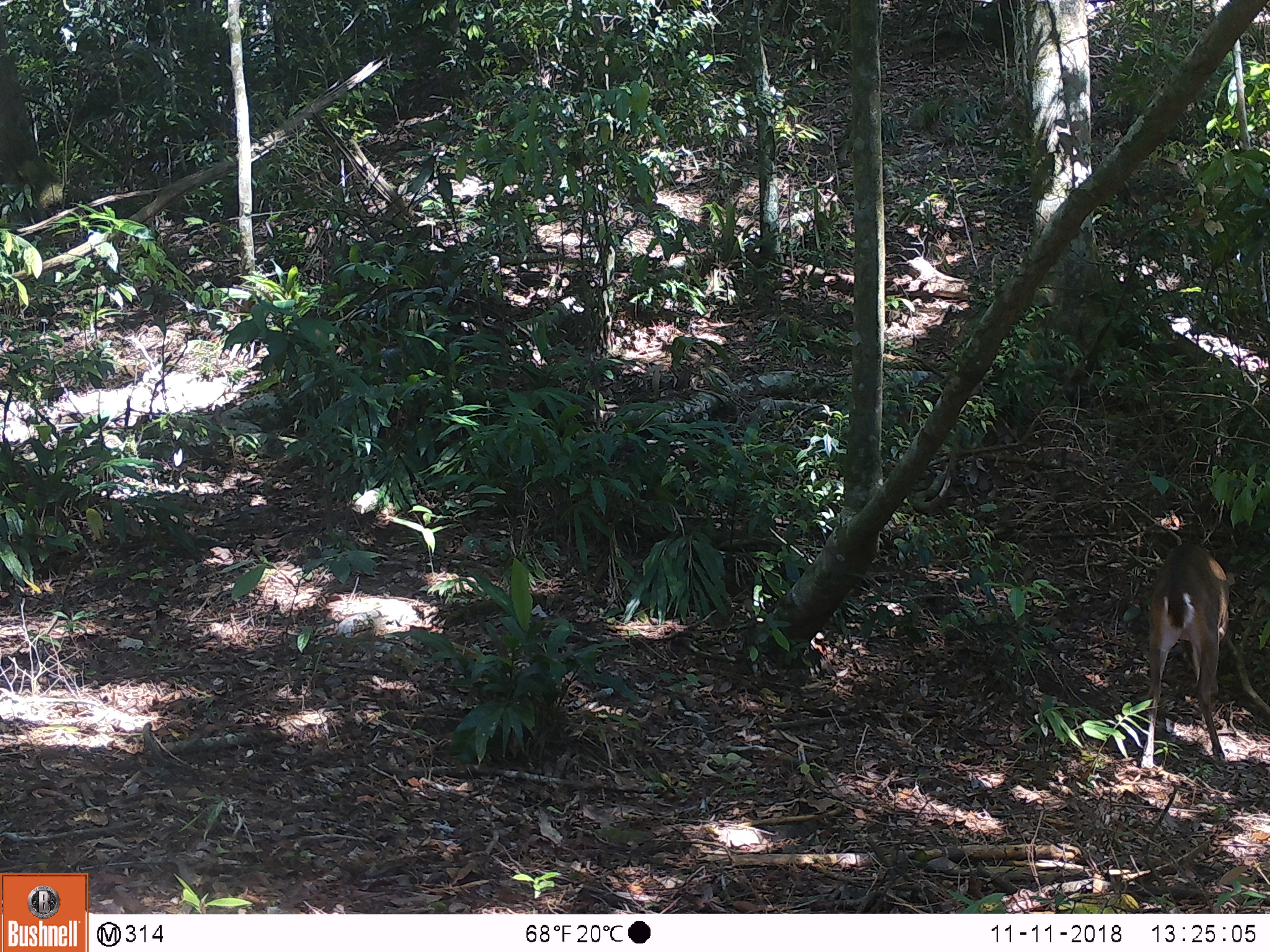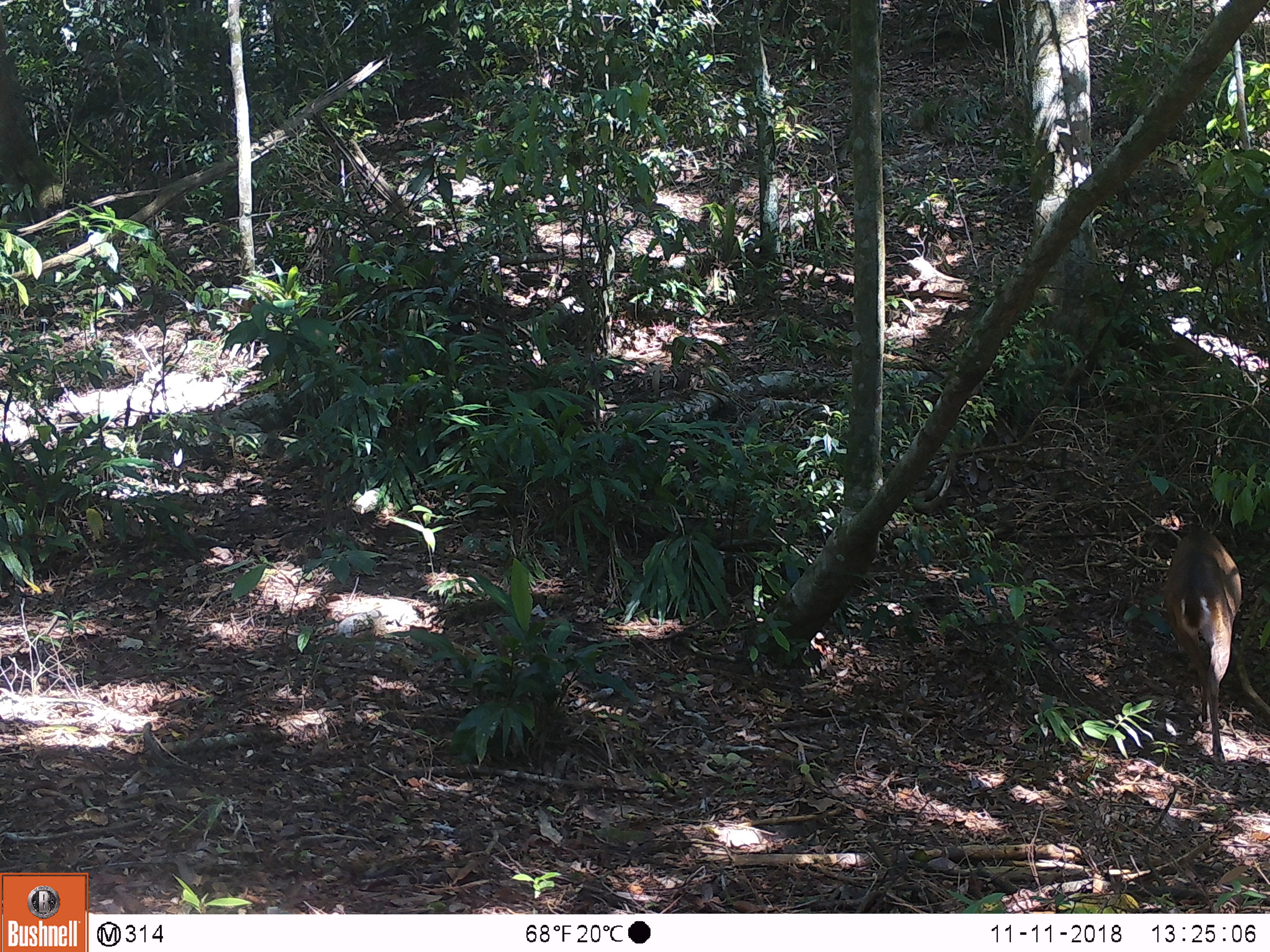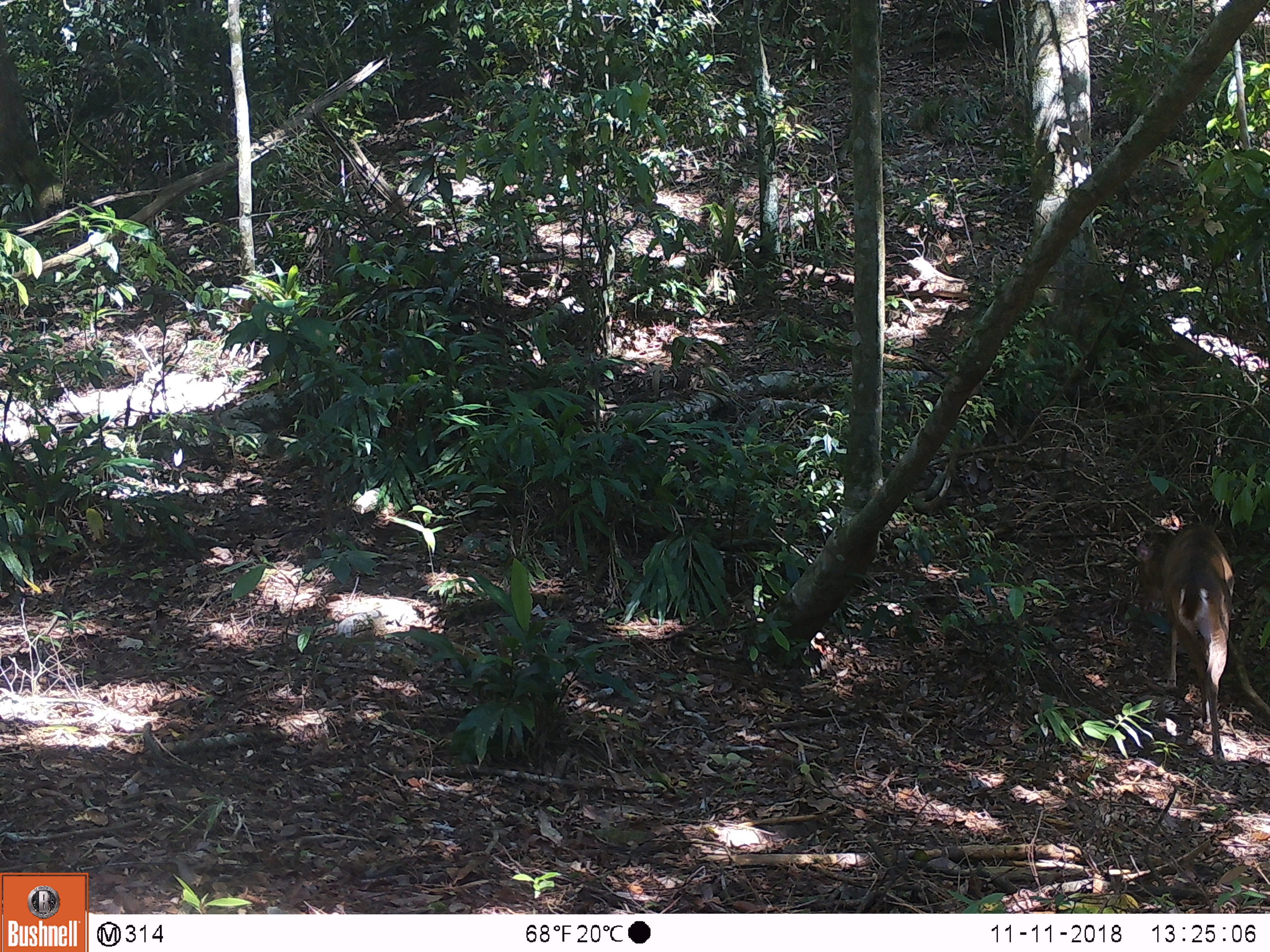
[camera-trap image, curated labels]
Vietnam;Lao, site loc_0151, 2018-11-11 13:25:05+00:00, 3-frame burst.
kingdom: Animalia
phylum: Chordata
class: Mammalia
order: Artiodactyla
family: Cervidae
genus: Muntiacus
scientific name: Muntiacus vuquangensis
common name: large-antlered muntjac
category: large antlered muntjac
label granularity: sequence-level